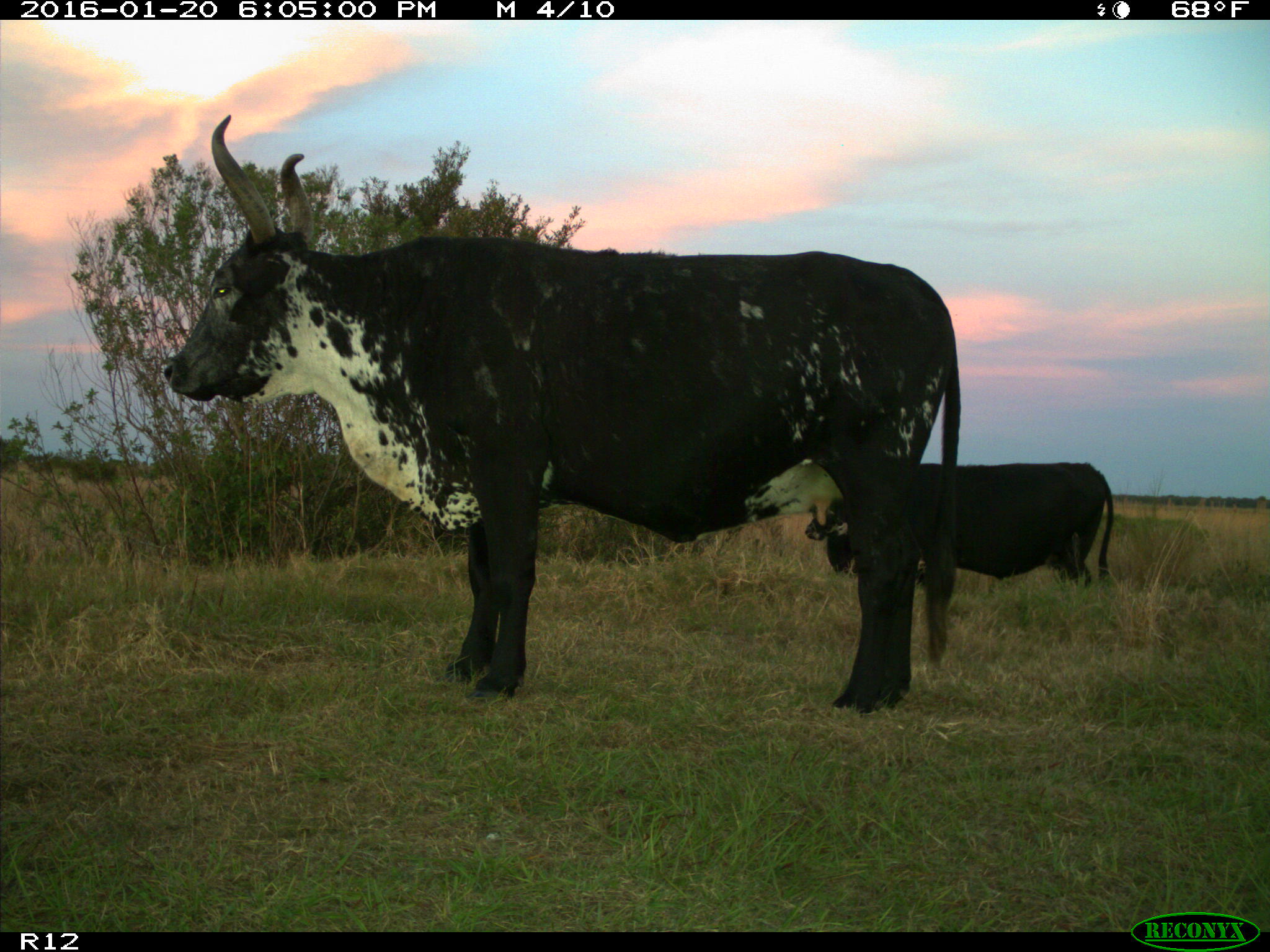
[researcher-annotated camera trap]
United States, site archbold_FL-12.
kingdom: Animalia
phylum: Chordata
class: Mammalia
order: Artiodactyla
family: Bovidae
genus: Bos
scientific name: Bos taurus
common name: domestic cow